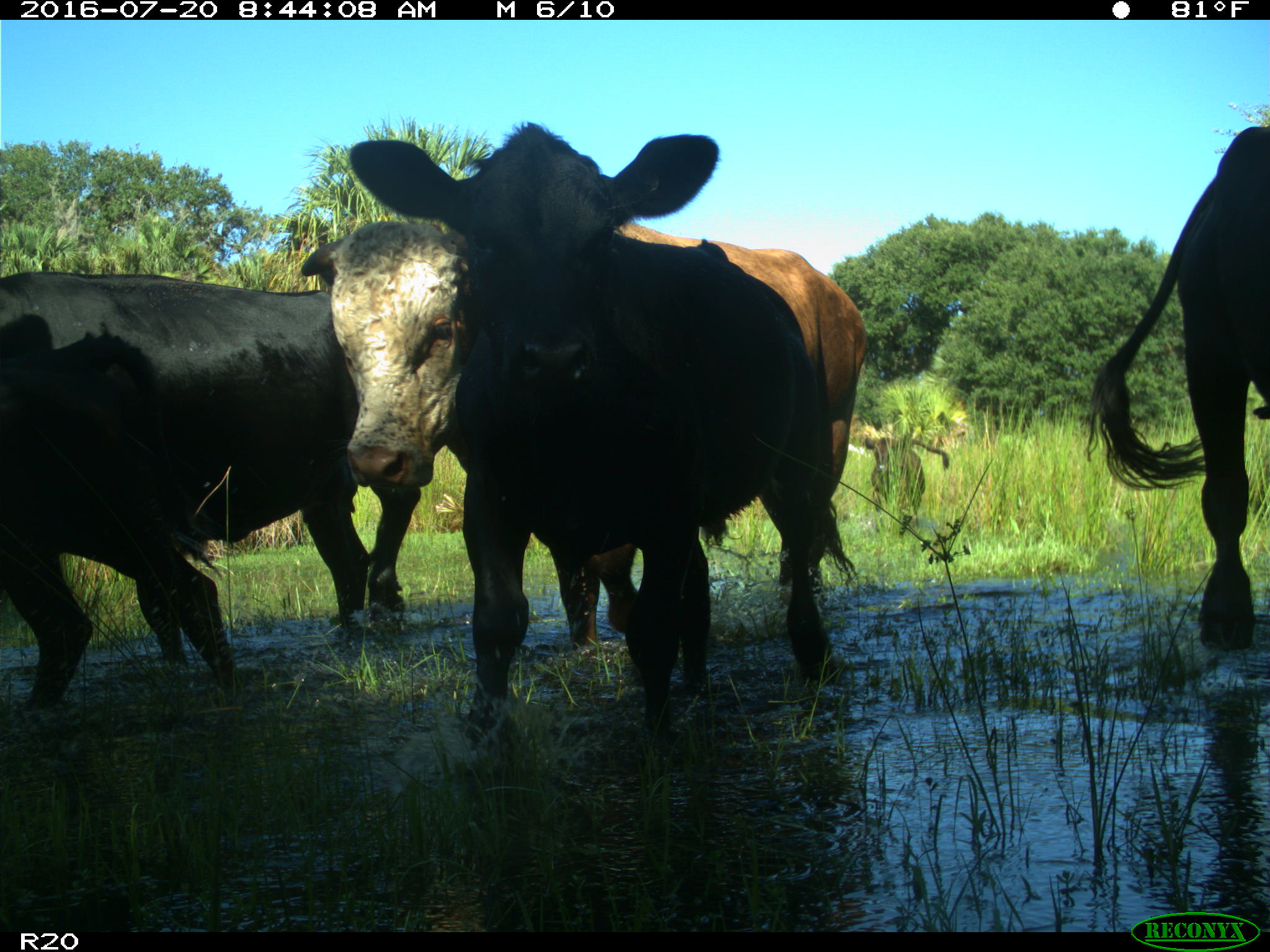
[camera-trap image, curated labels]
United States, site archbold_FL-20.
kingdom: Animalia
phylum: Chordata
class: Mammalia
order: Artiodactyla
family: Bovidae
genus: Bos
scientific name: Bos taurus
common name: domestic cow